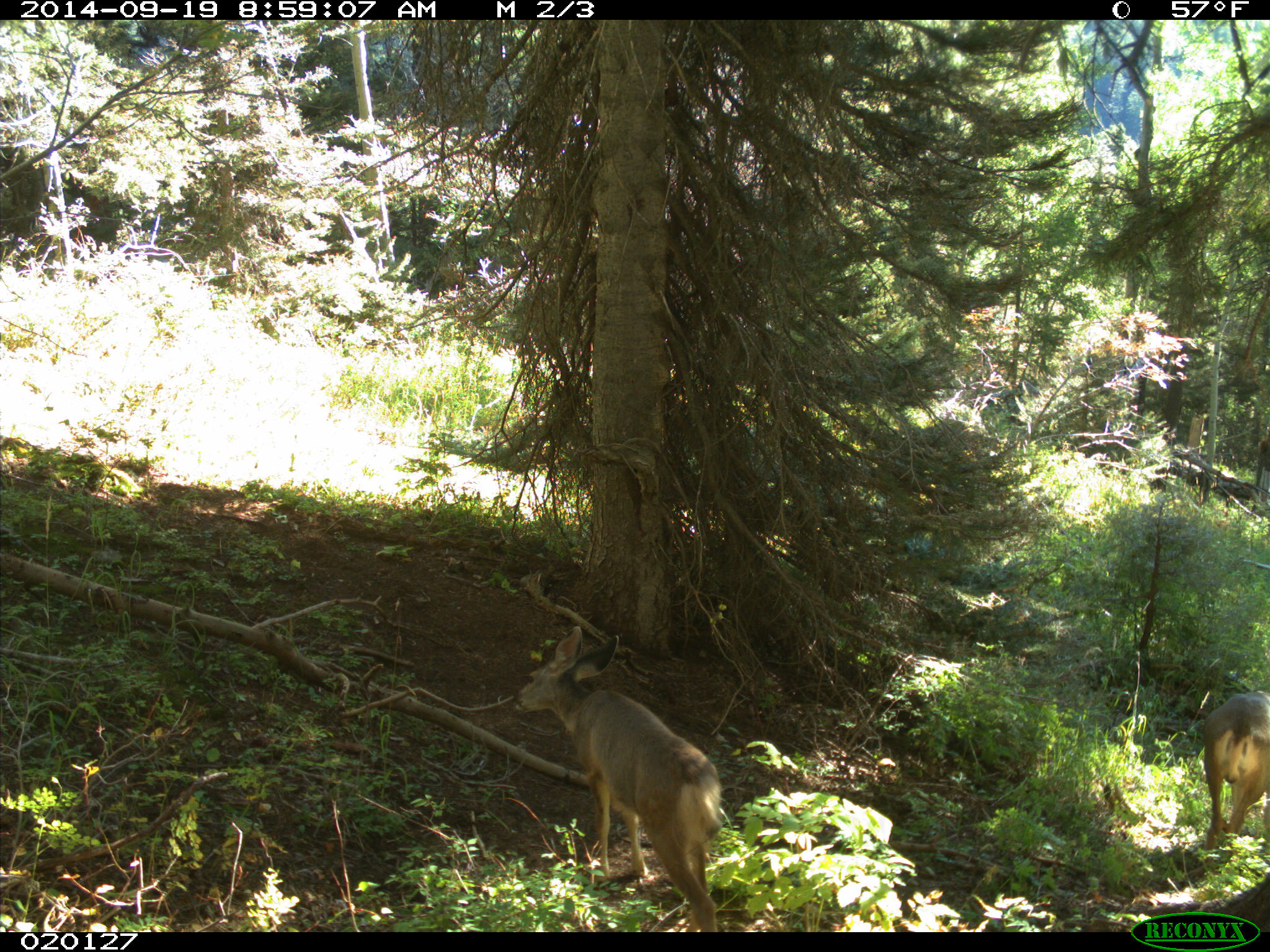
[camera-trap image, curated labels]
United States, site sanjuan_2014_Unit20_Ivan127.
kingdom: Animalia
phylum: Chordata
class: Mammalia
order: Artiodactyla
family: Cervidae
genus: Odocoileus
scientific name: Odocoileus hemionus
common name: mule deer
Odocoileus hemionus (mule deer).